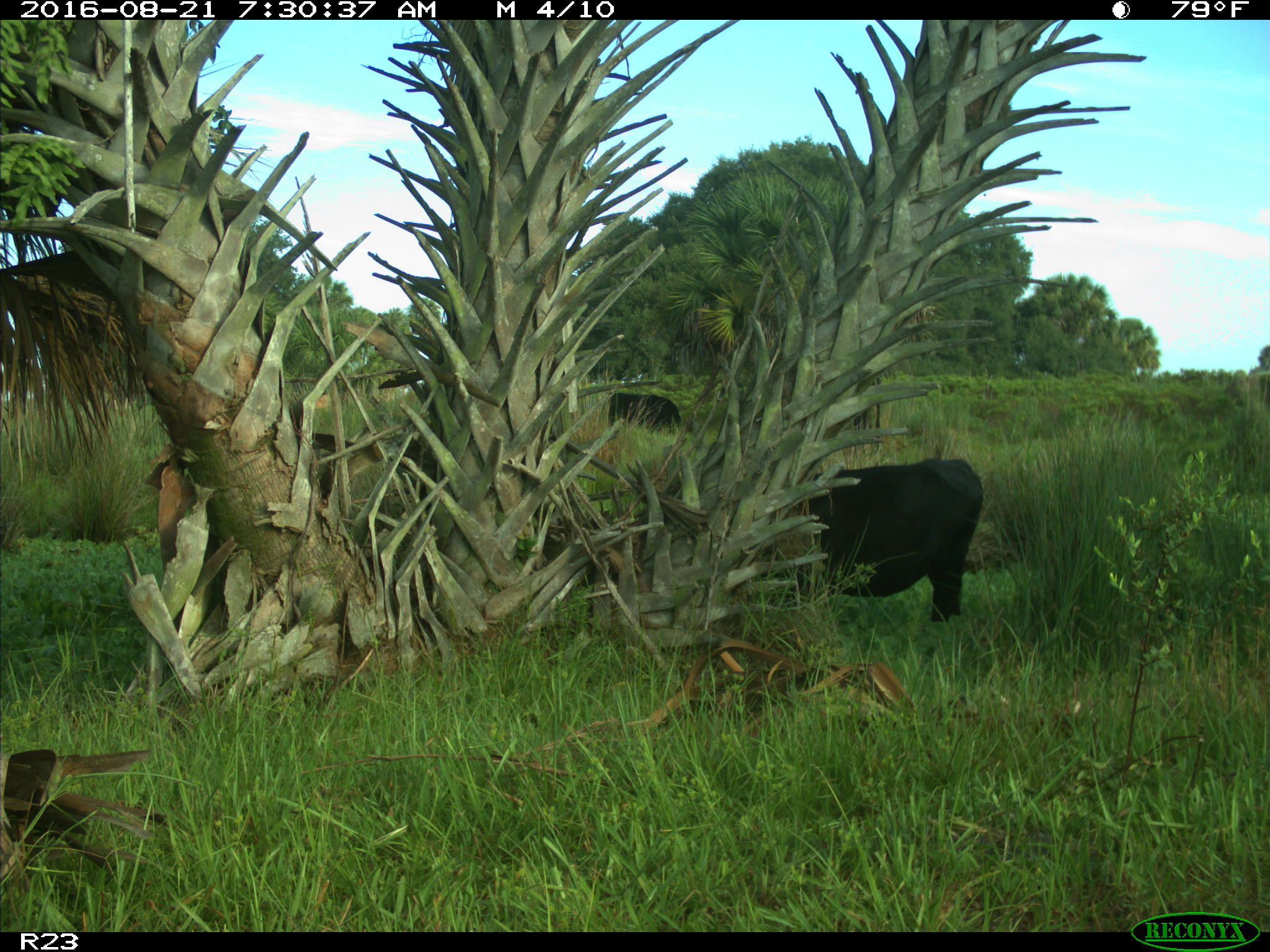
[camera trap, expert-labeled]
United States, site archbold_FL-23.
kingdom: Animalia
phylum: Chordata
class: Mammalia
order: Artiodactyla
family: Bovidae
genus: Bos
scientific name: Bos taurus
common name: domestic cow